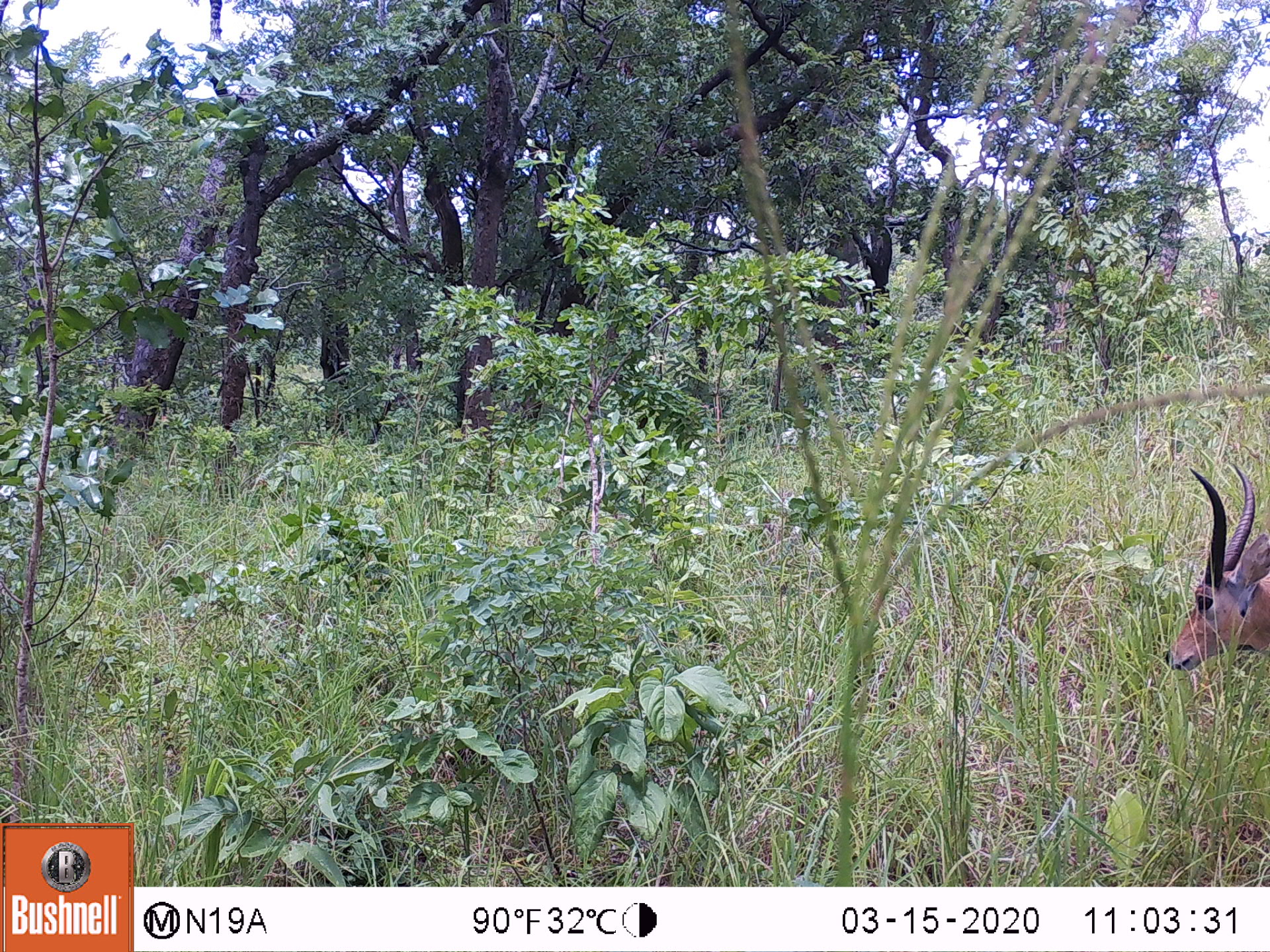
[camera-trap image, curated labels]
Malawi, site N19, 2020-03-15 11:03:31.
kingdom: Animalia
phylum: Chordata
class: Mammalia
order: Artiodactyla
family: Bovidae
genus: Redunca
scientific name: Redunca arundinum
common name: southern reedbuck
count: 1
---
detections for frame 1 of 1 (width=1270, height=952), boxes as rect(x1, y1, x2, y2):
southern reedbuck: rect(1138, 463, 1262, 691)